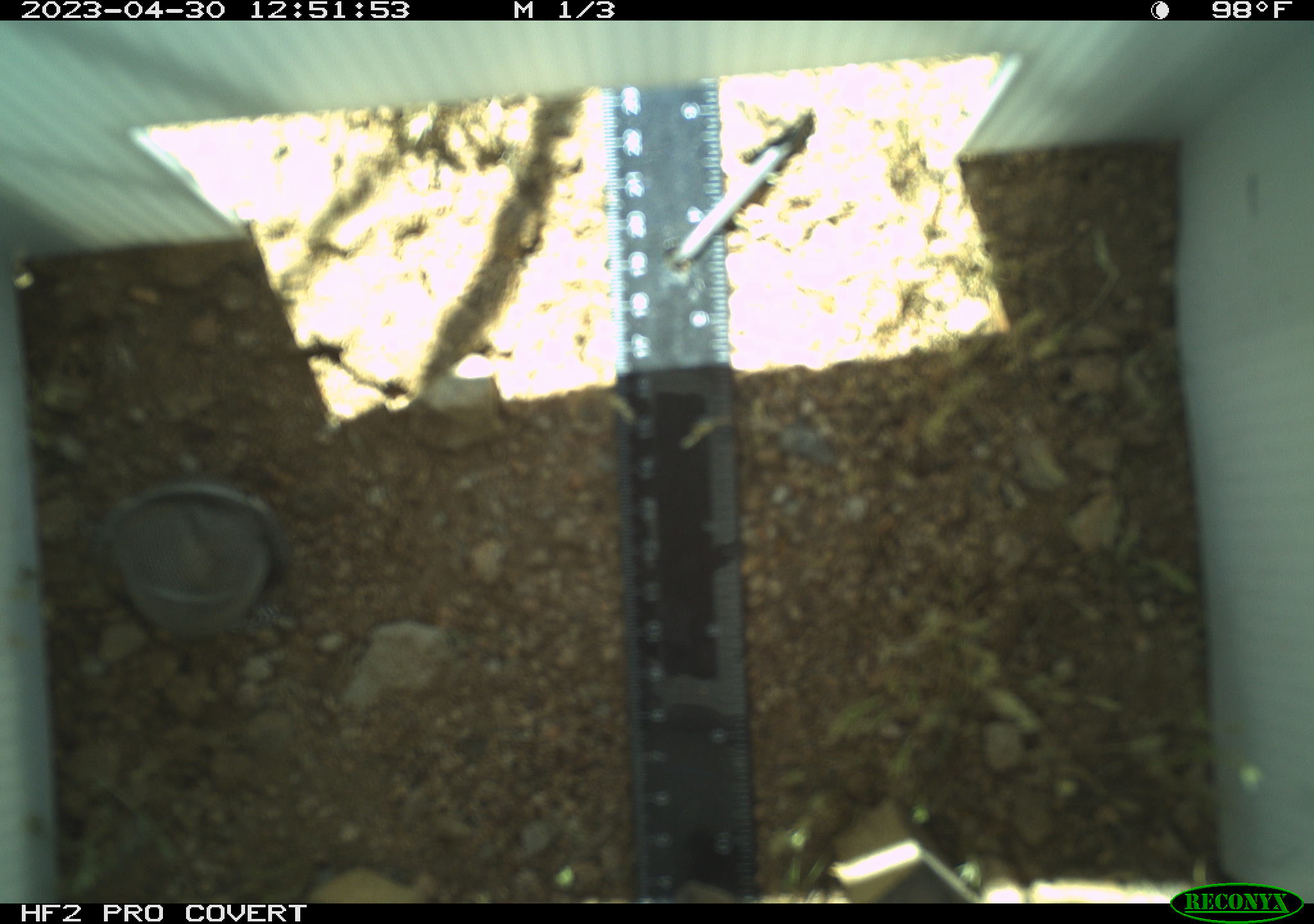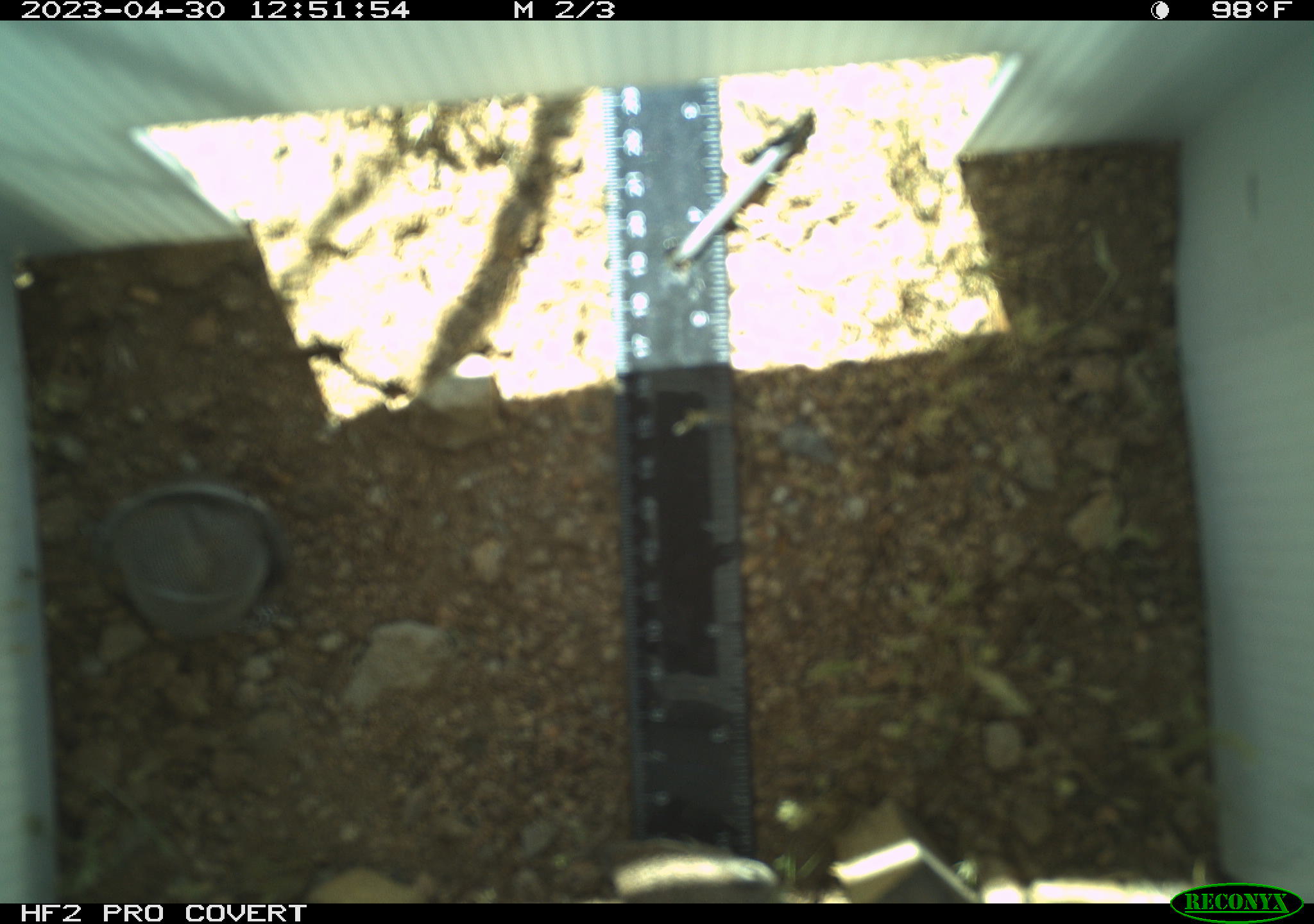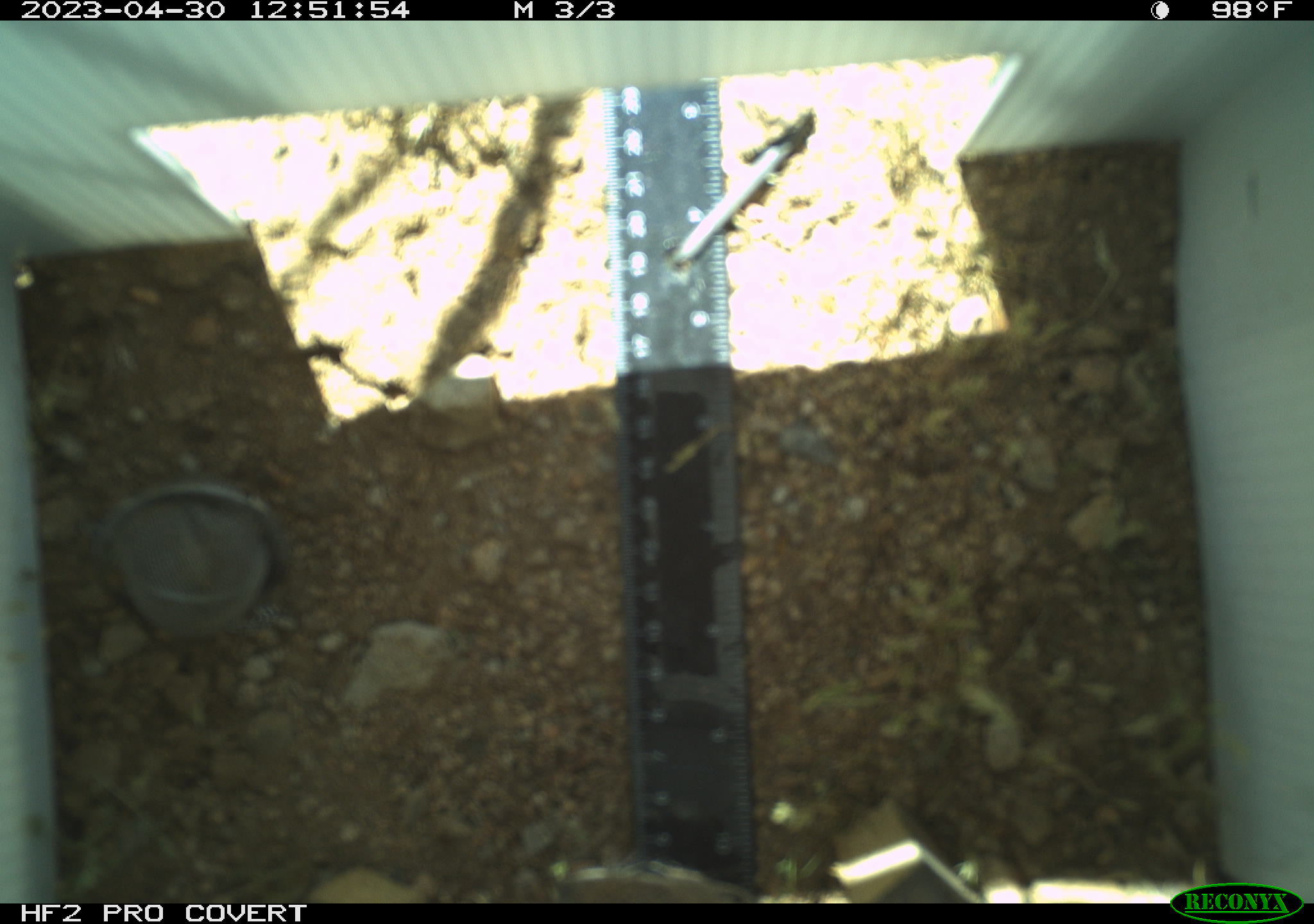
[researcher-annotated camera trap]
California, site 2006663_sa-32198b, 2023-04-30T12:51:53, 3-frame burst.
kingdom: Animalia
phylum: Chordata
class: Mammalia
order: Rodentia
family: Sciuridae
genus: Ammospermophilus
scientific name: Ammospermophilus leucurus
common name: white-tailed antelope squirrel